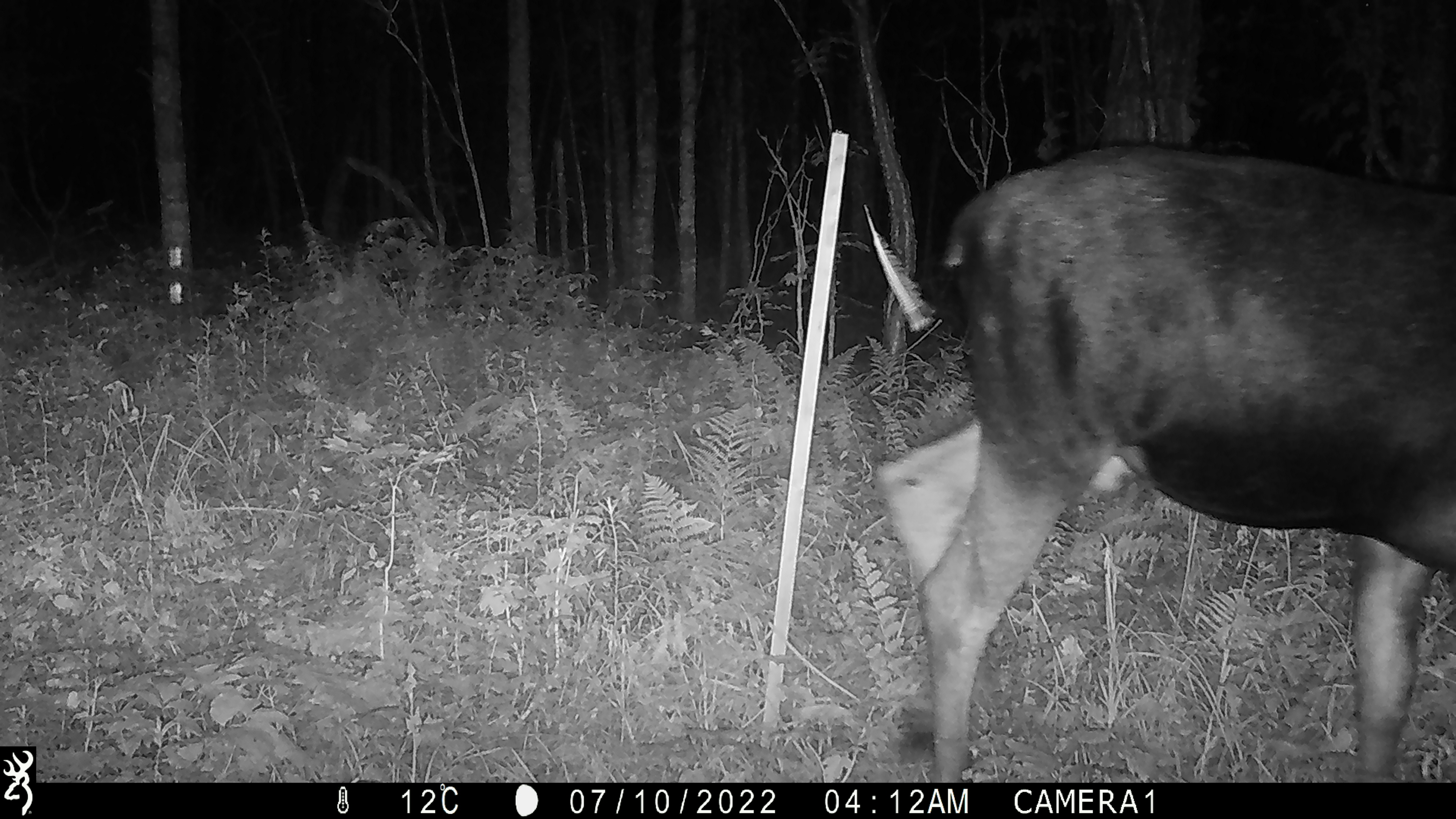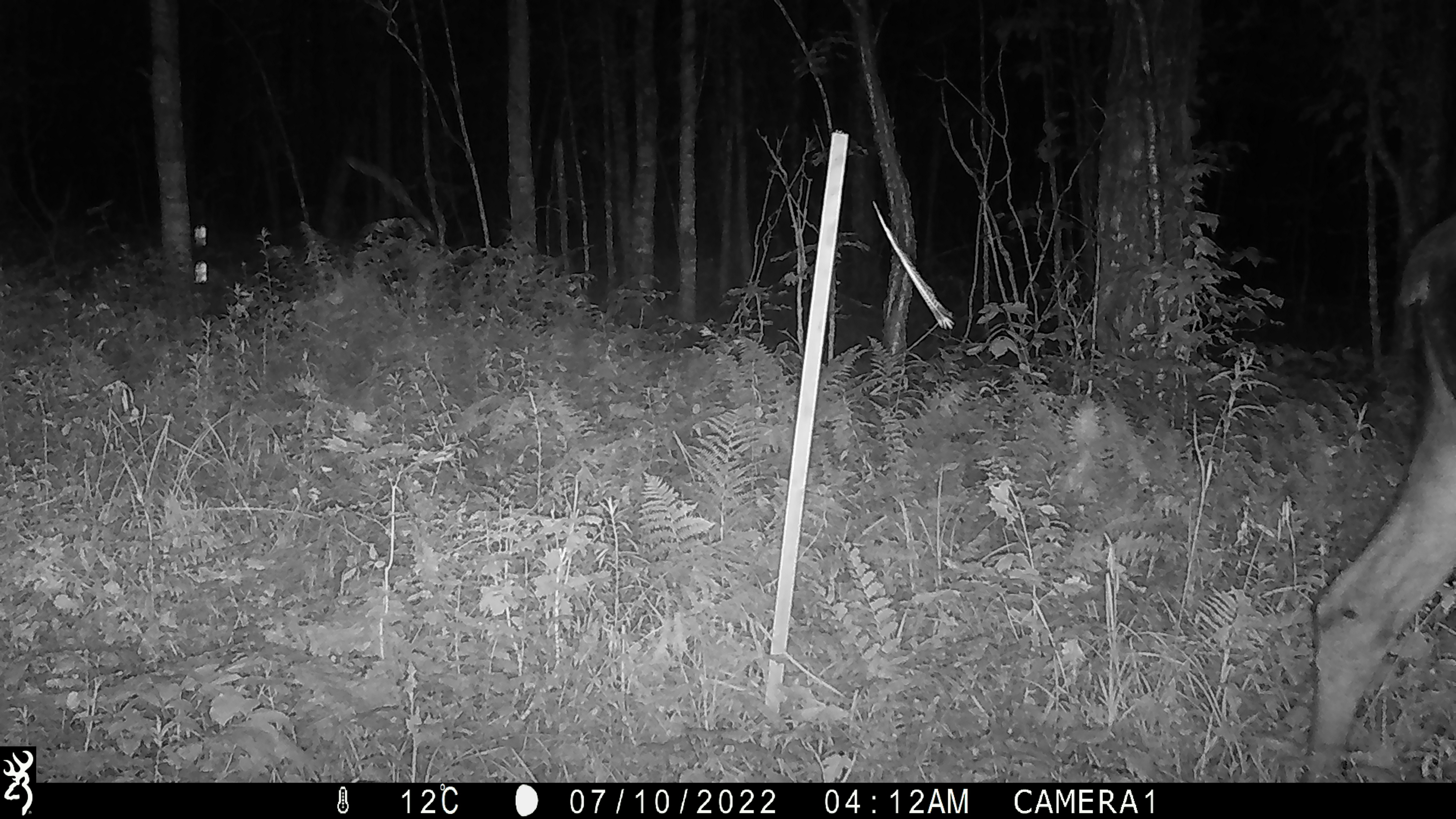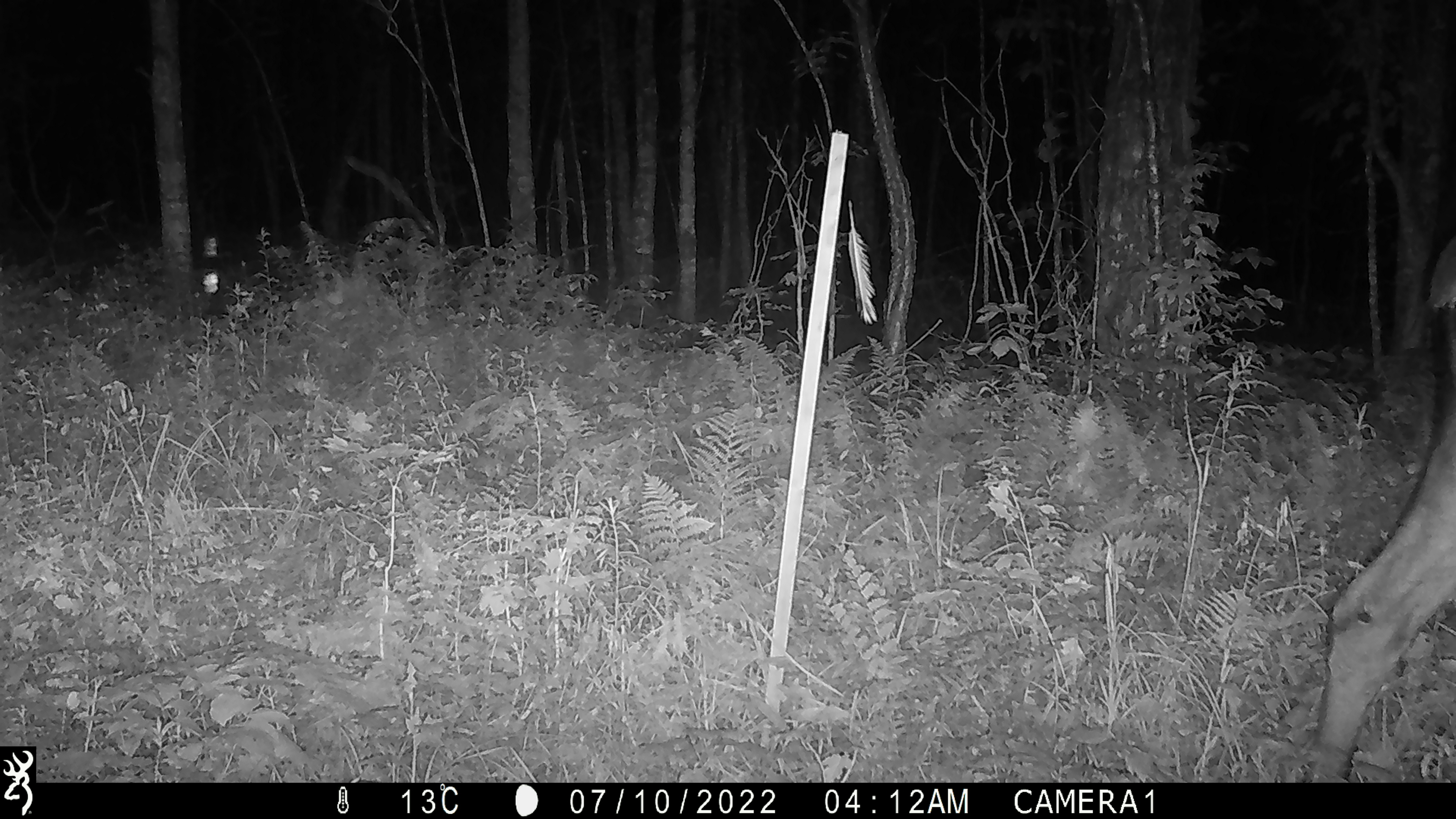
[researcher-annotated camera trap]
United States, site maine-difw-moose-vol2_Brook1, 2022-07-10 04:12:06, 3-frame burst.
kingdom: Animalia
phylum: Chordata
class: Mammalia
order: Artiodactyla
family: Cervidae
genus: Alces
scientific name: Alces alces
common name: moose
Moose (Alces alces).